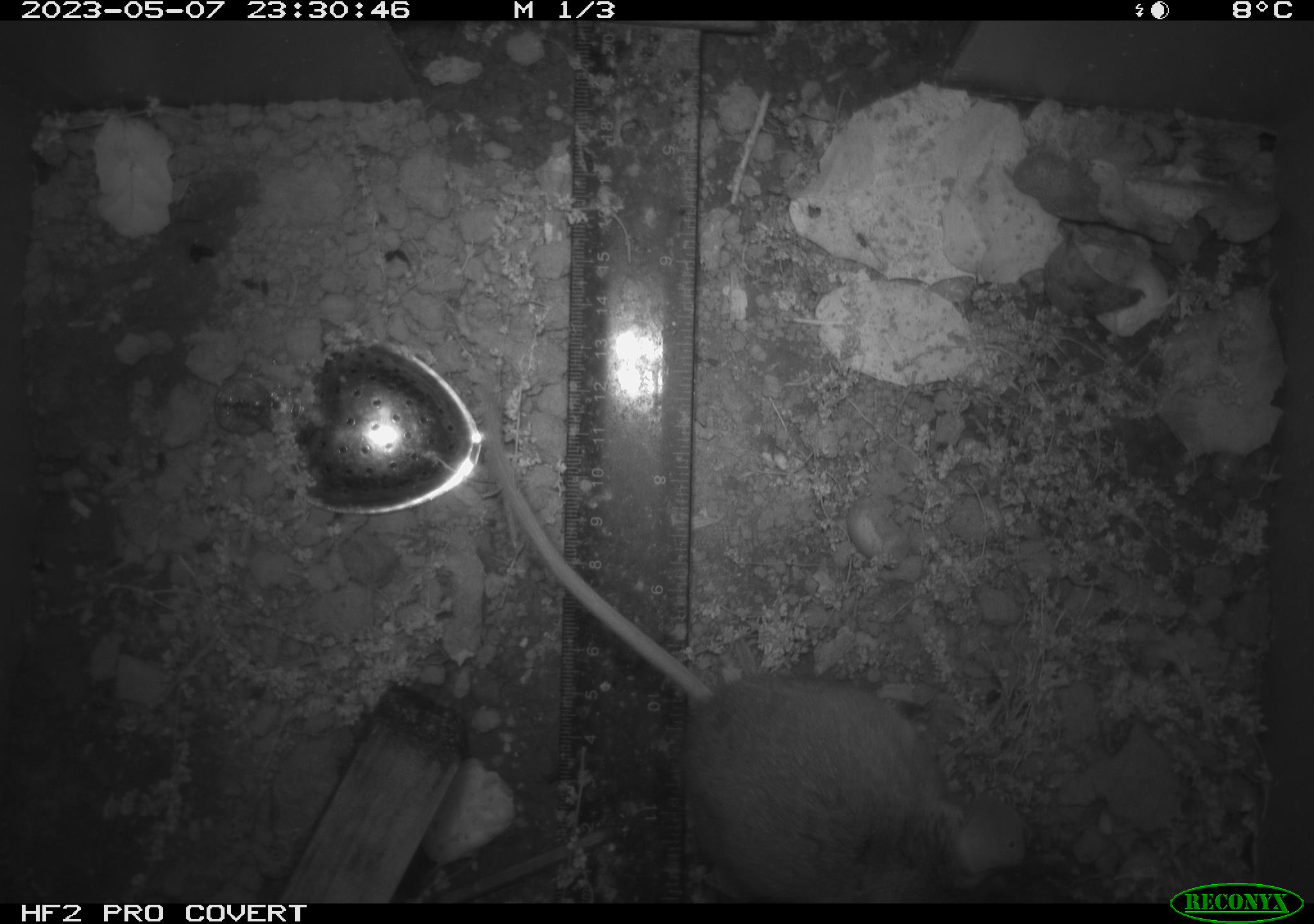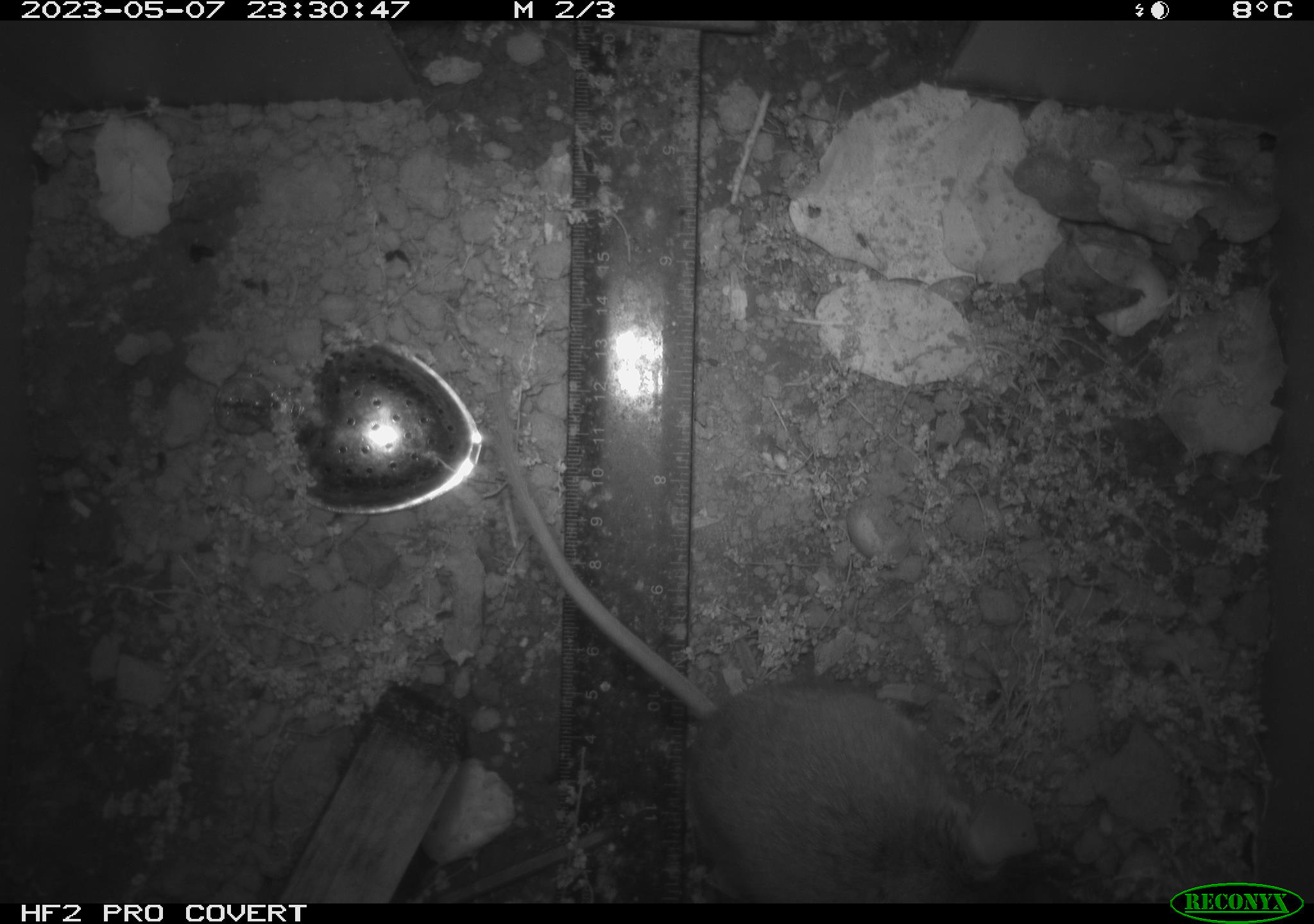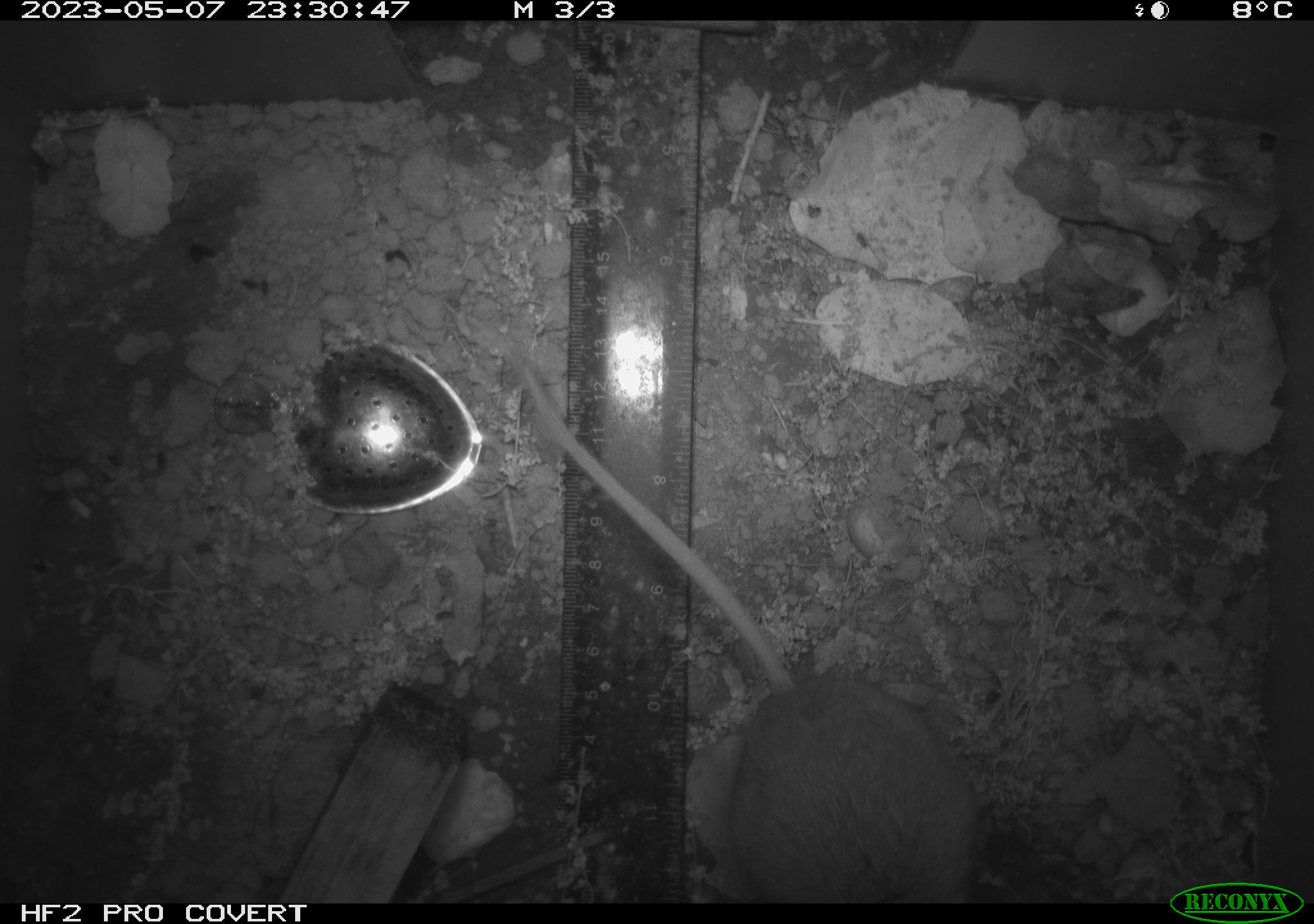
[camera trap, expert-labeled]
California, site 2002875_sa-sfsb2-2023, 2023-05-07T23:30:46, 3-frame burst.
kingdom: Animalia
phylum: Chordata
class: Mammalia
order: Rodentia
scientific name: Rodentia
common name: mouse species